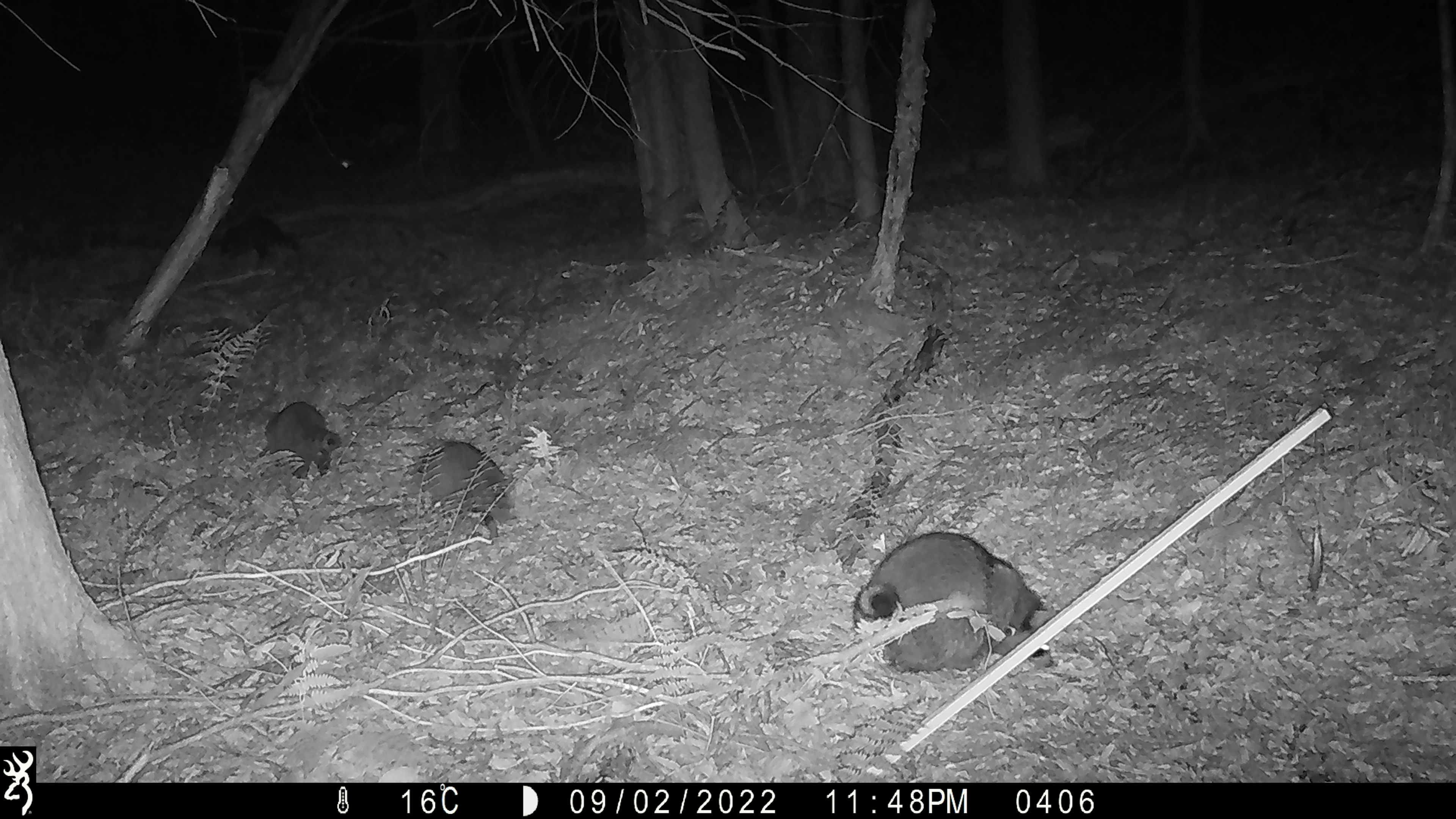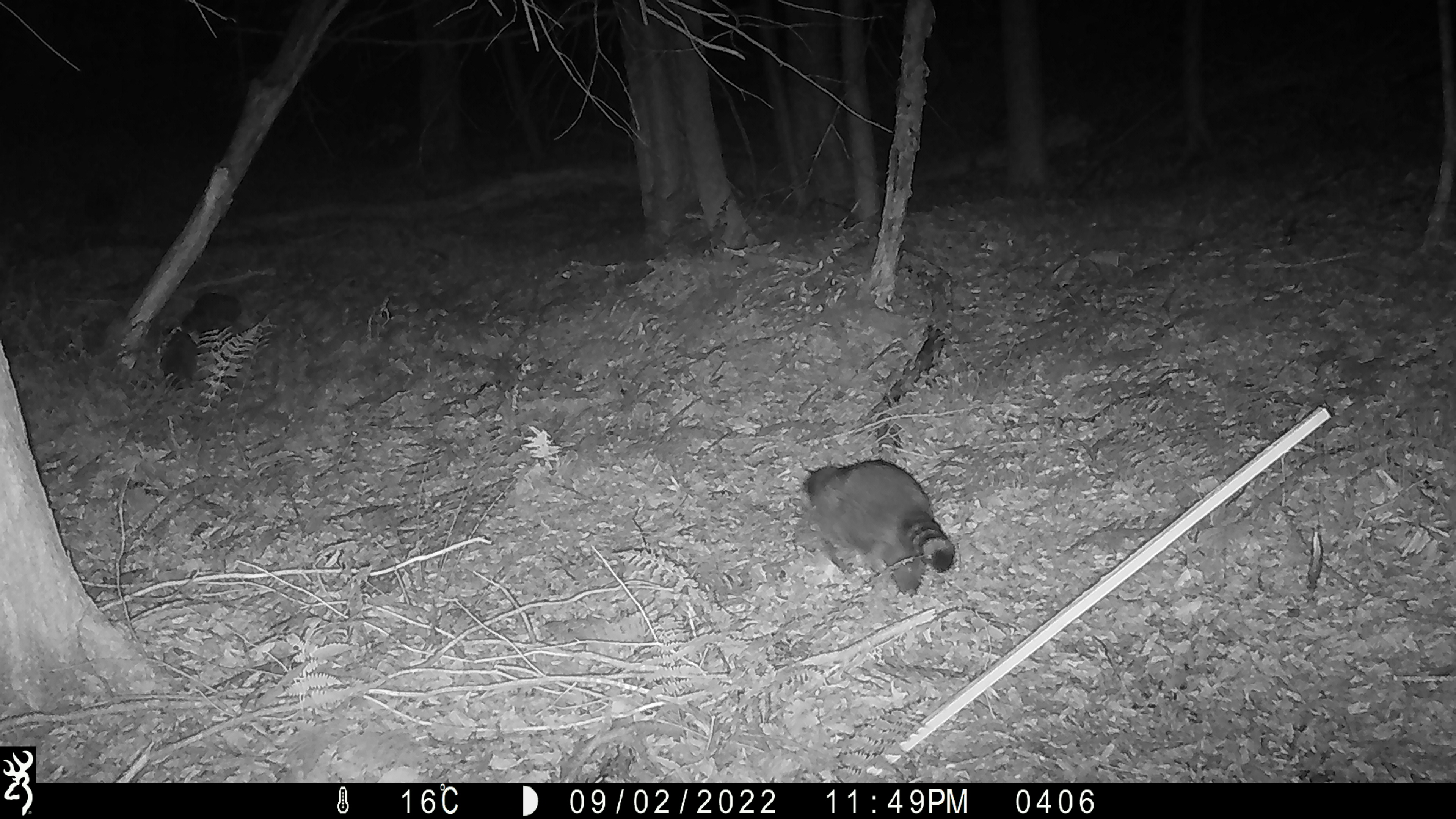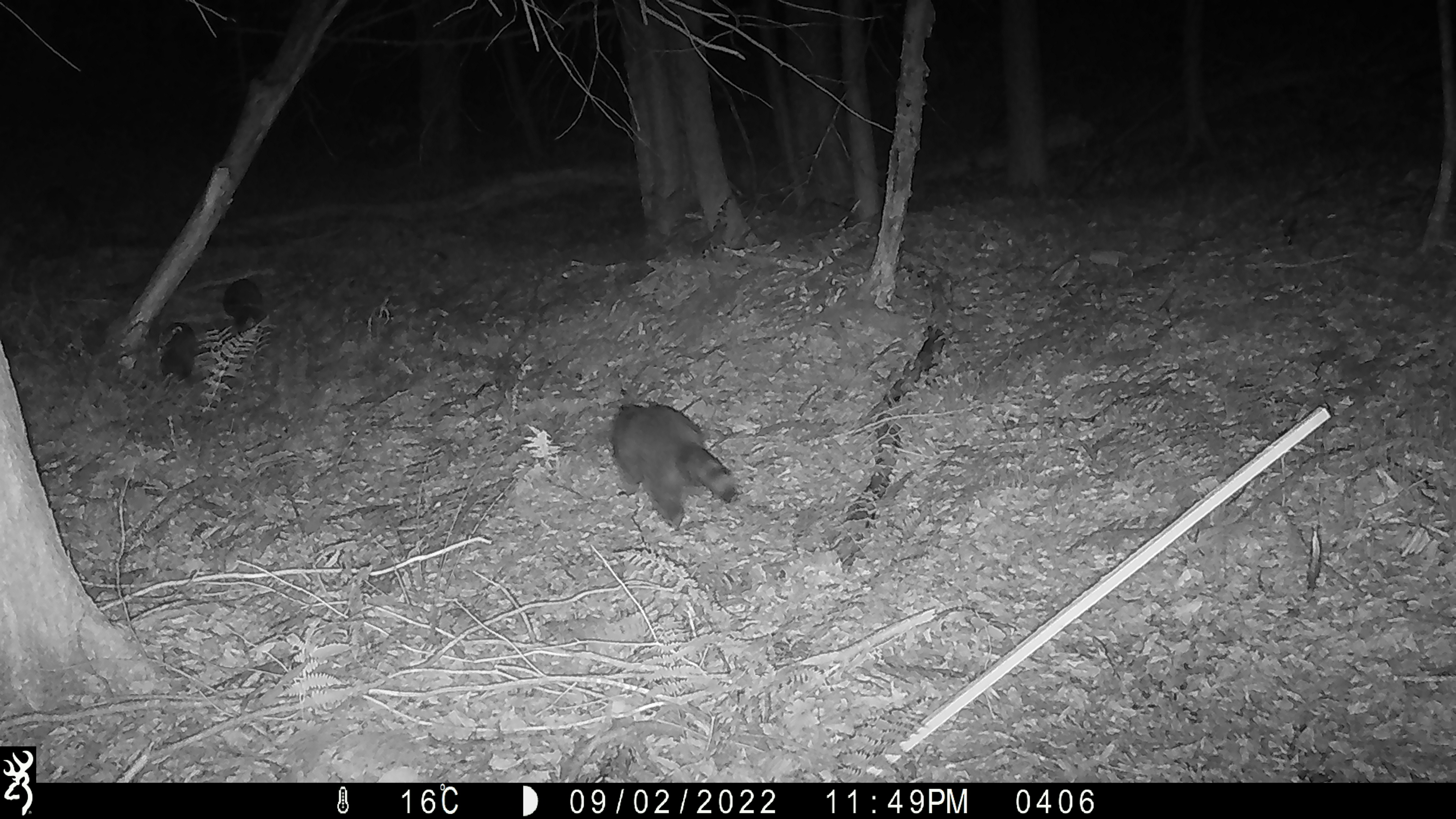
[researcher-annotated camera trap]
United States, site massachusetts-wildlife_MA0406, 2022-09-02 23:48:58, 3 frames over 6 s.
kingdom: Animalia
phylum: Arthropoda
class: Insecta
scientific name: Insecta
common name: insect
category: insect sp.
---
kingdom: Animalia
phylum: Chordata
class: Mammalia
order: Carnivora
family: Procyonidae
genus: Procyon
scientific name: Procyon lotor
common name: raccoon